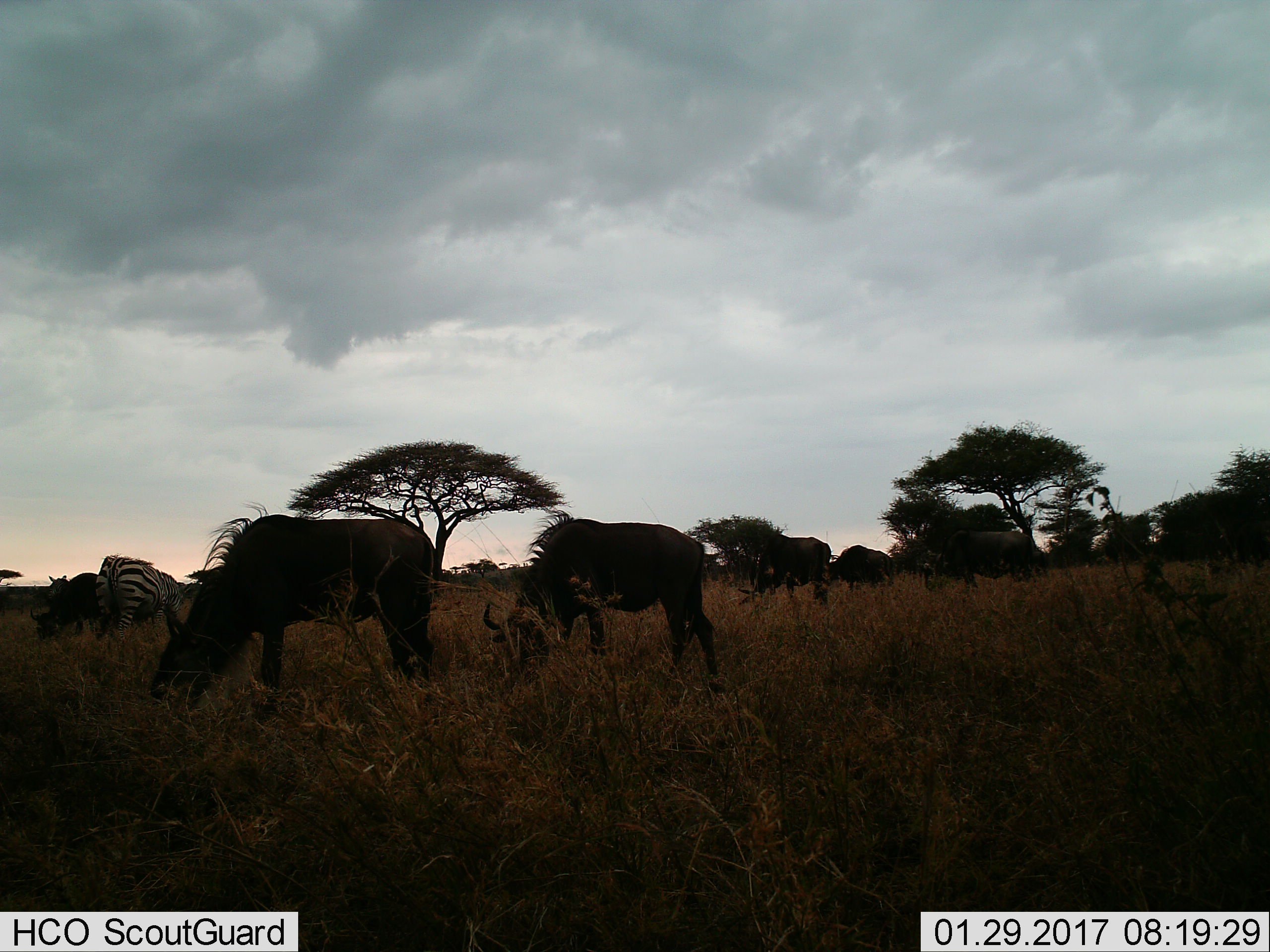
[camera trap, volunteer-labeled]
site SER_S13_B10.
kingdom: Animalia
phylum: Chordata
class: Mammalia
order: Artiodactyla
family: Bovidae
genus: Connochaetes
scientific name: Connochaetes taurinus taurinus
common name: blue wildebeest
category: wildebeestblue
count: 7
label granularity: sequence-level